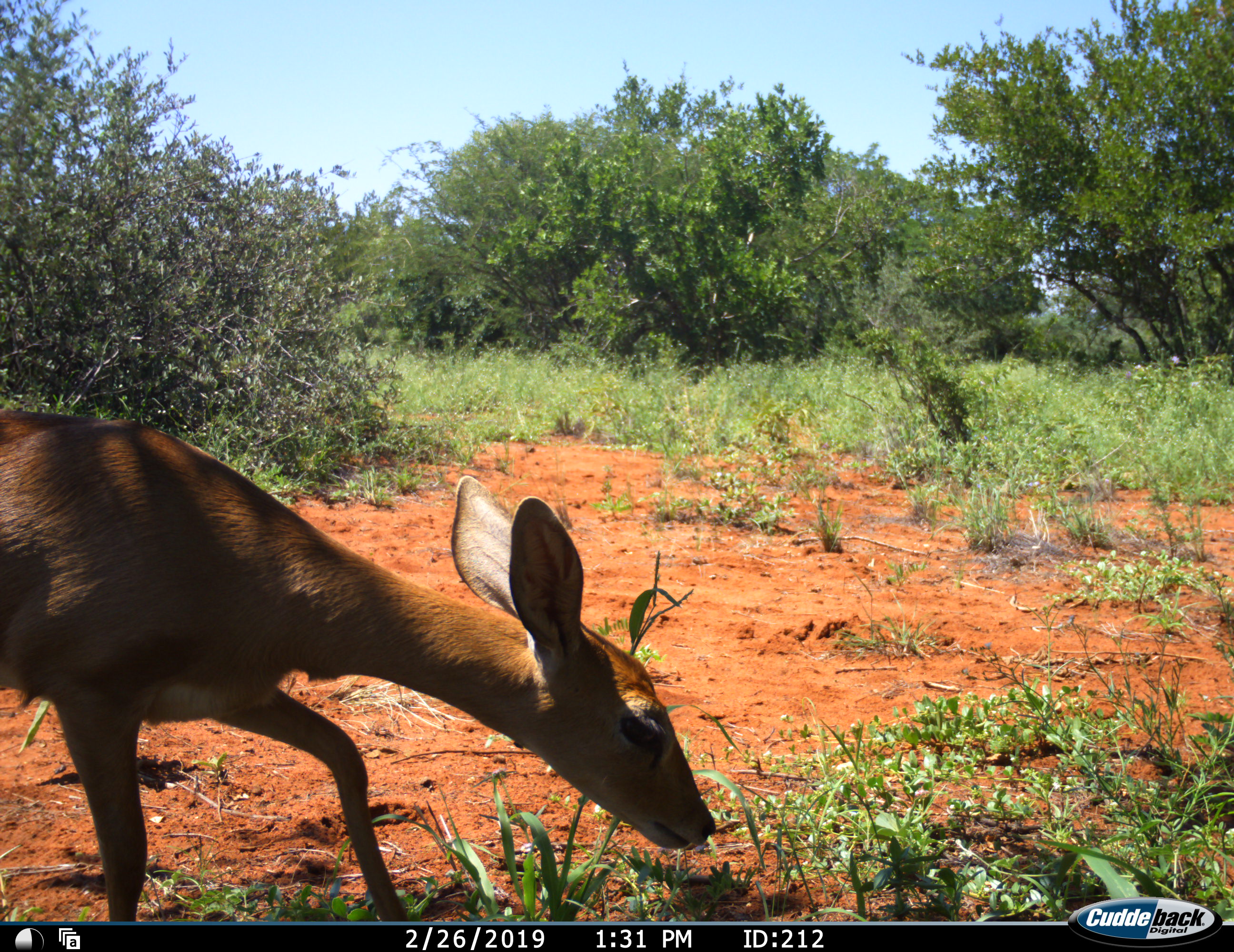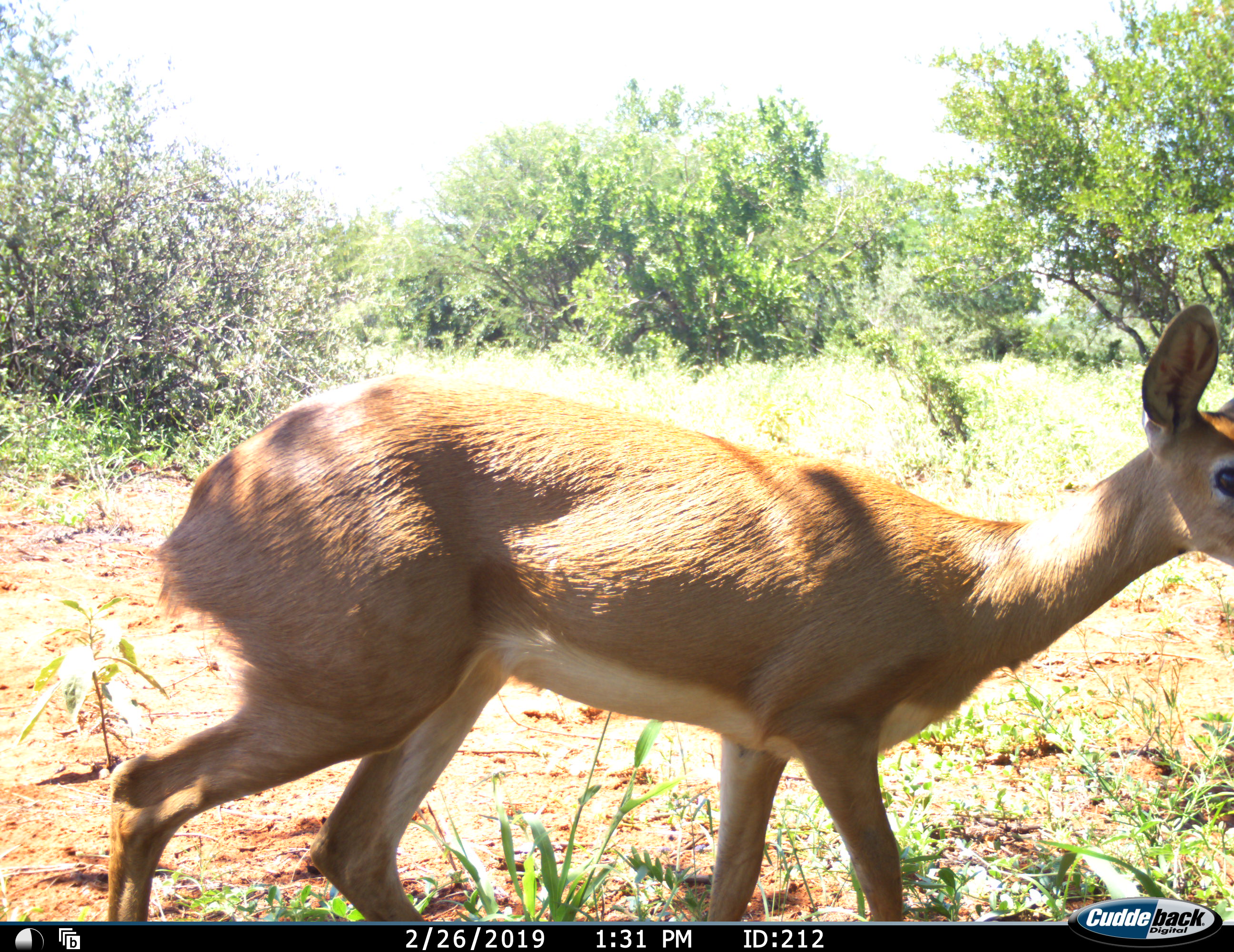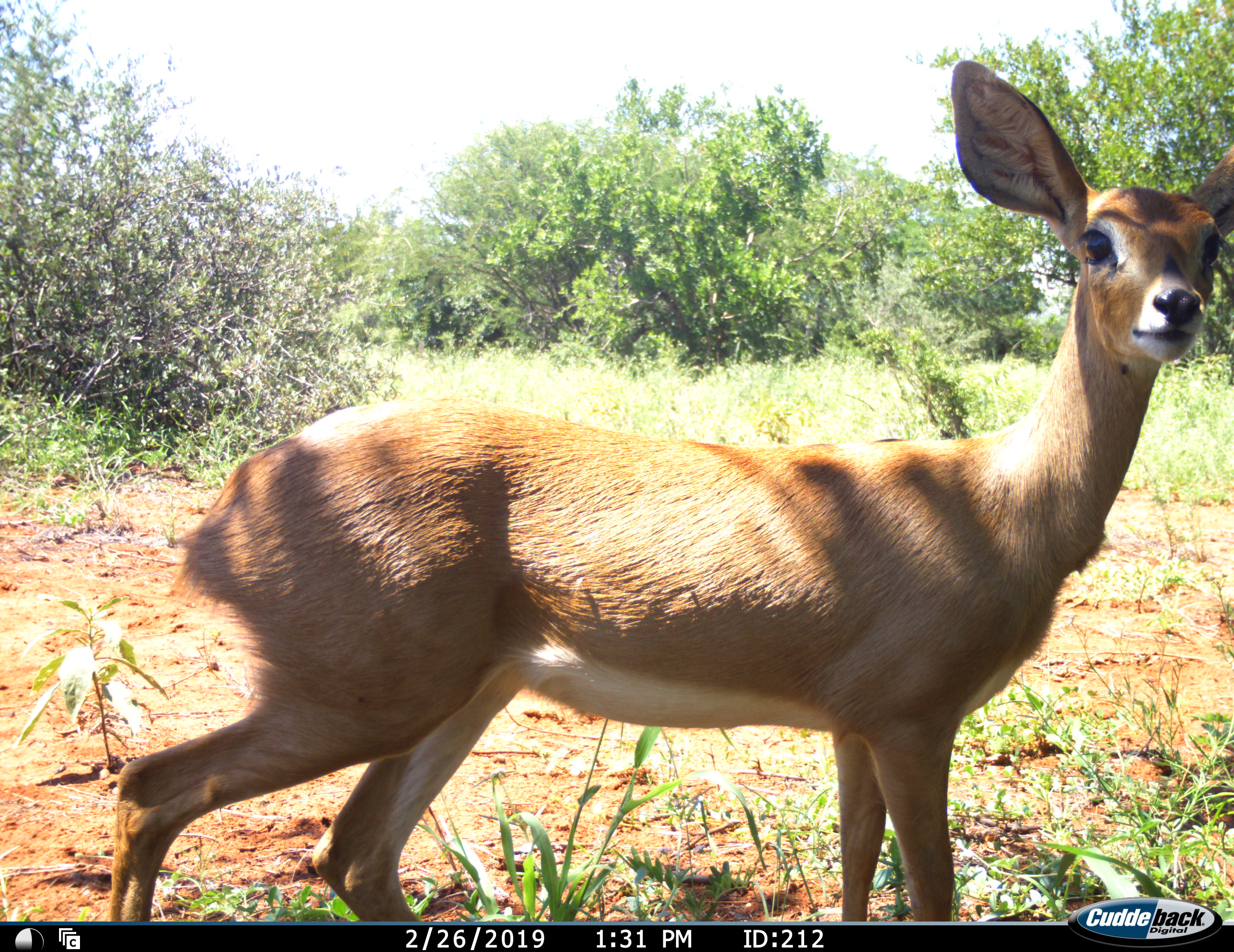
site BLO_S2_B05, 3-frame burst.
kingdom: Animalia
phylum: Chordata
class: Mammalia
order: Artiodactyla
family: Bovidae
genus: Raphicerus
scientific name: Raphicerus campestris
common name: steenbok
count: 1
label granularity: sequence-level